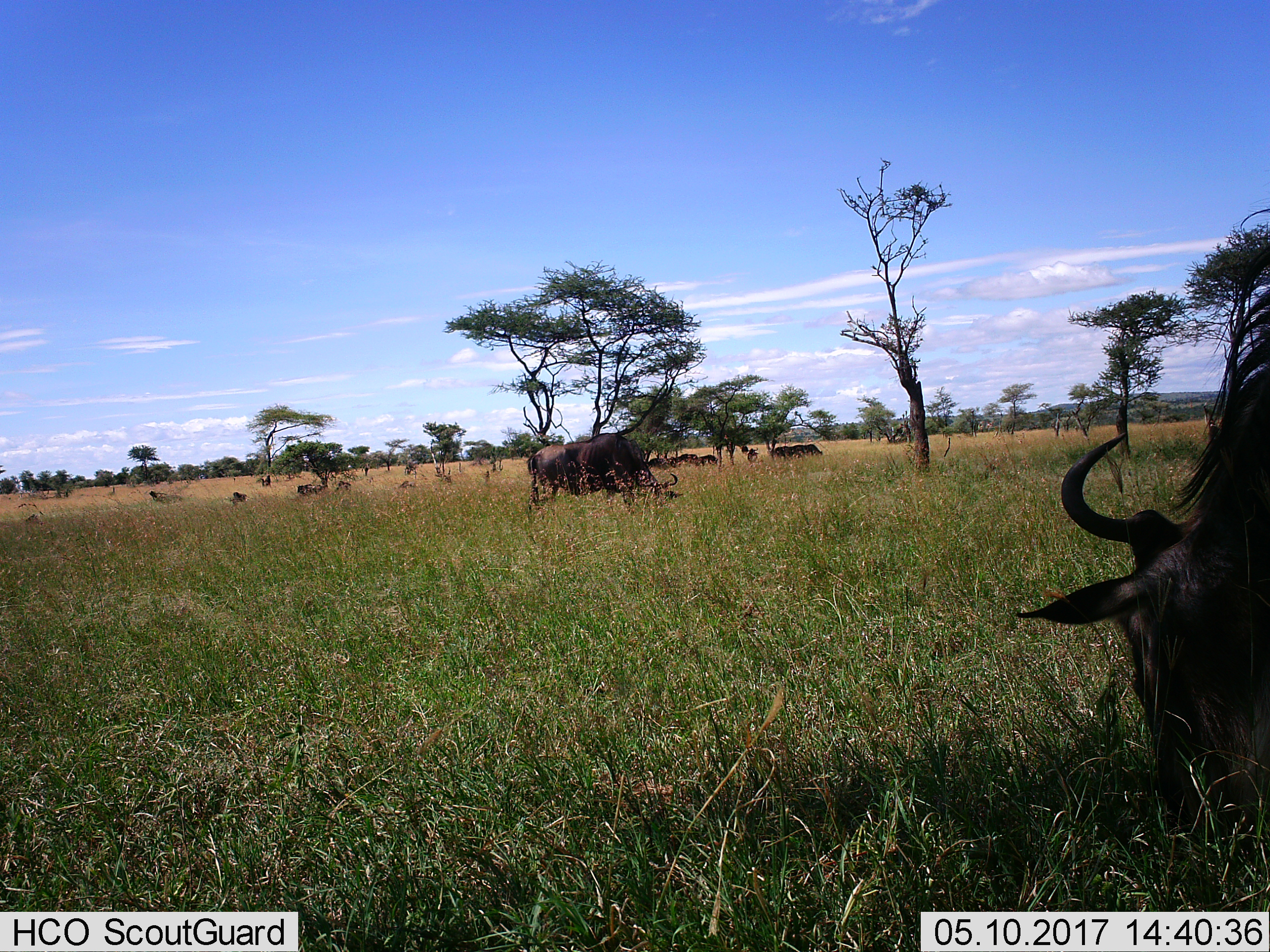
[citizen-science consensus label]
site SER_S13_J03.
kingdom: Animalia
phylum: Chordata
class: Mammalia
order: Artiodactyla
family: Bovidae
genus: Connochaetes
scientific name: Connochaetes taurinus taurinus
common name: blue wildebeest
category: wildebeestblue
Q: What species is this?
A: Wildebeestblue (blue wildebeest) (Connochaetes taurinus taurinus).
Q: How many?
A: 11-50.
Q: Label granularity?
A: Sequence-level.